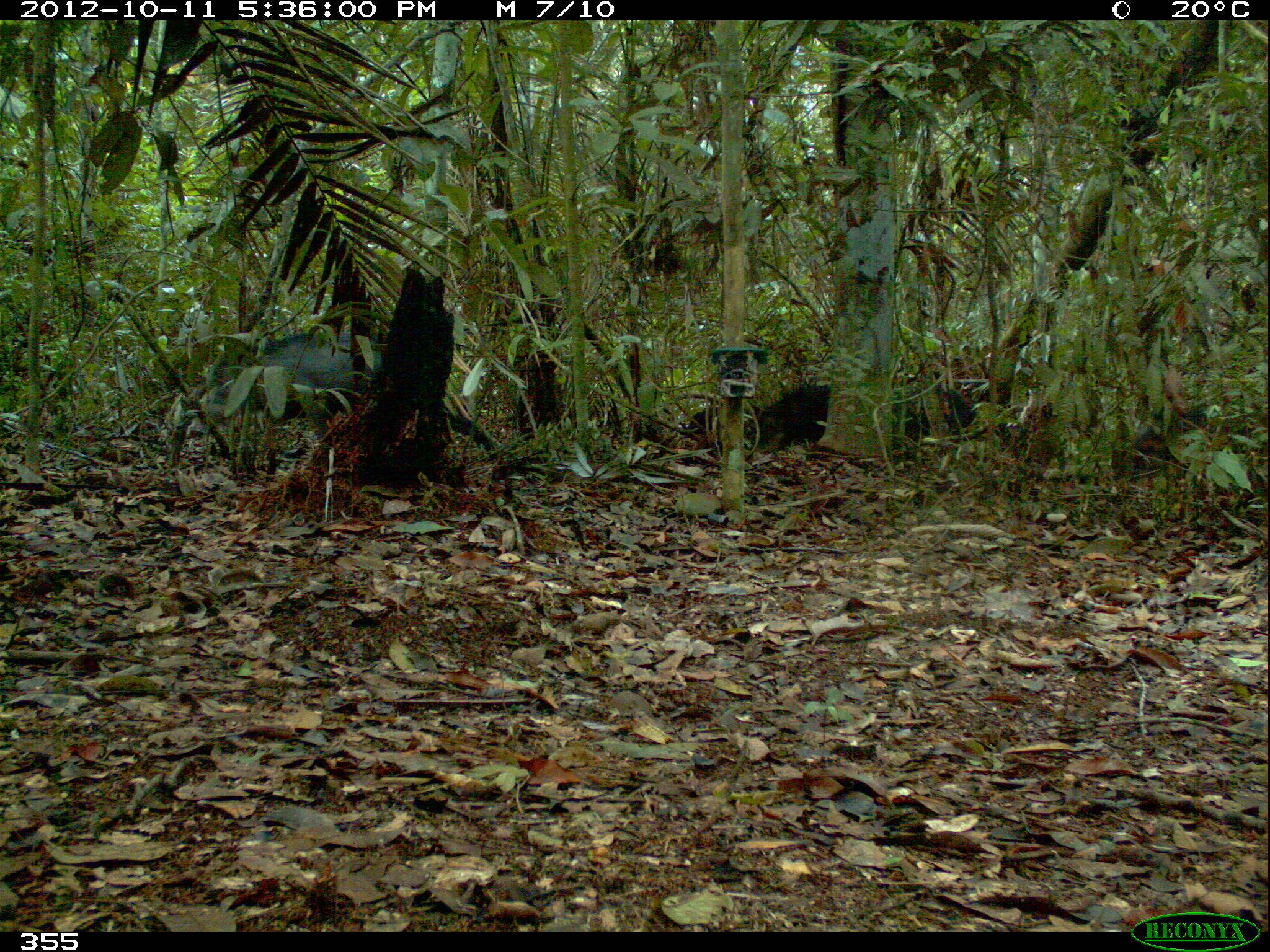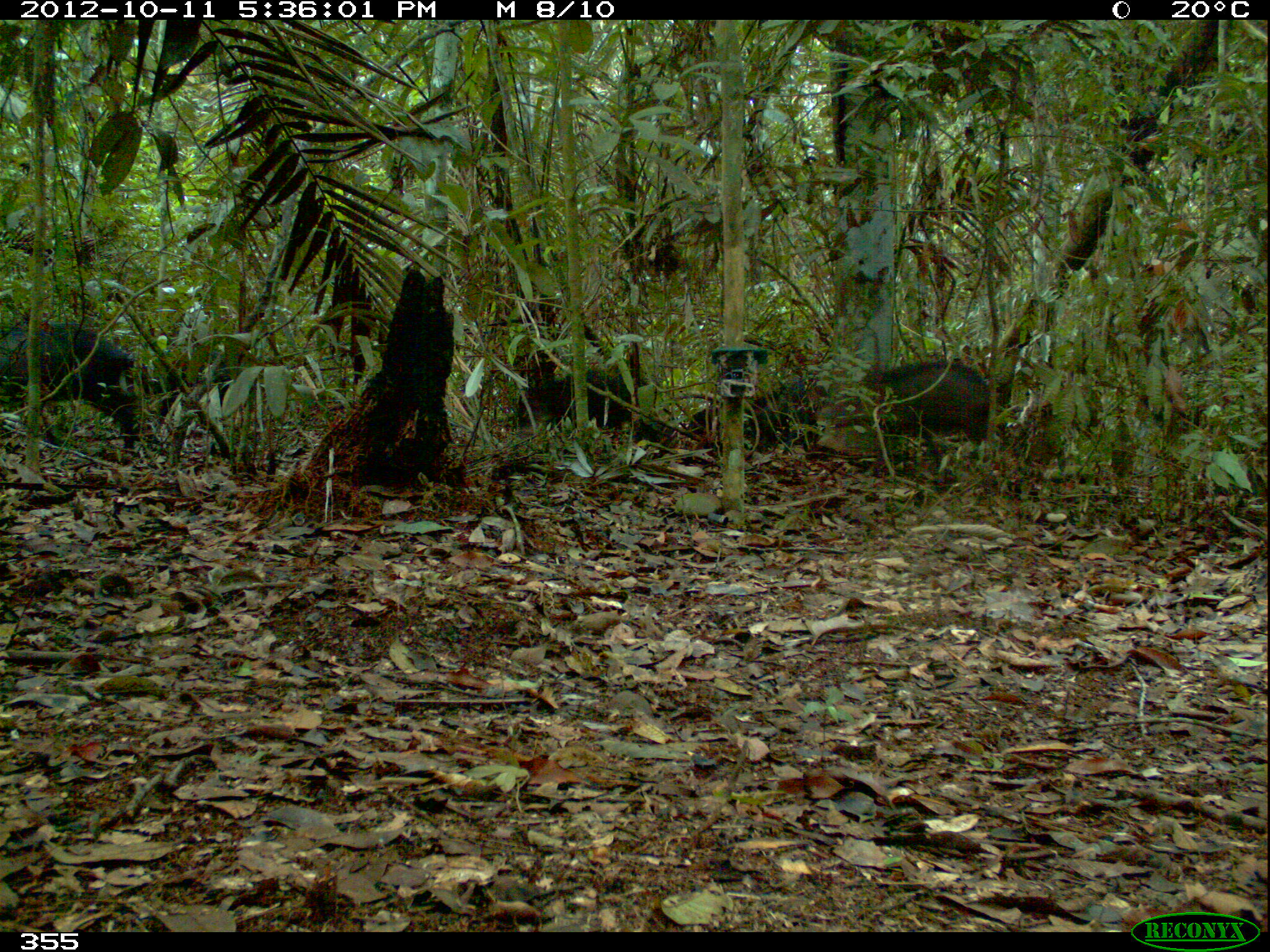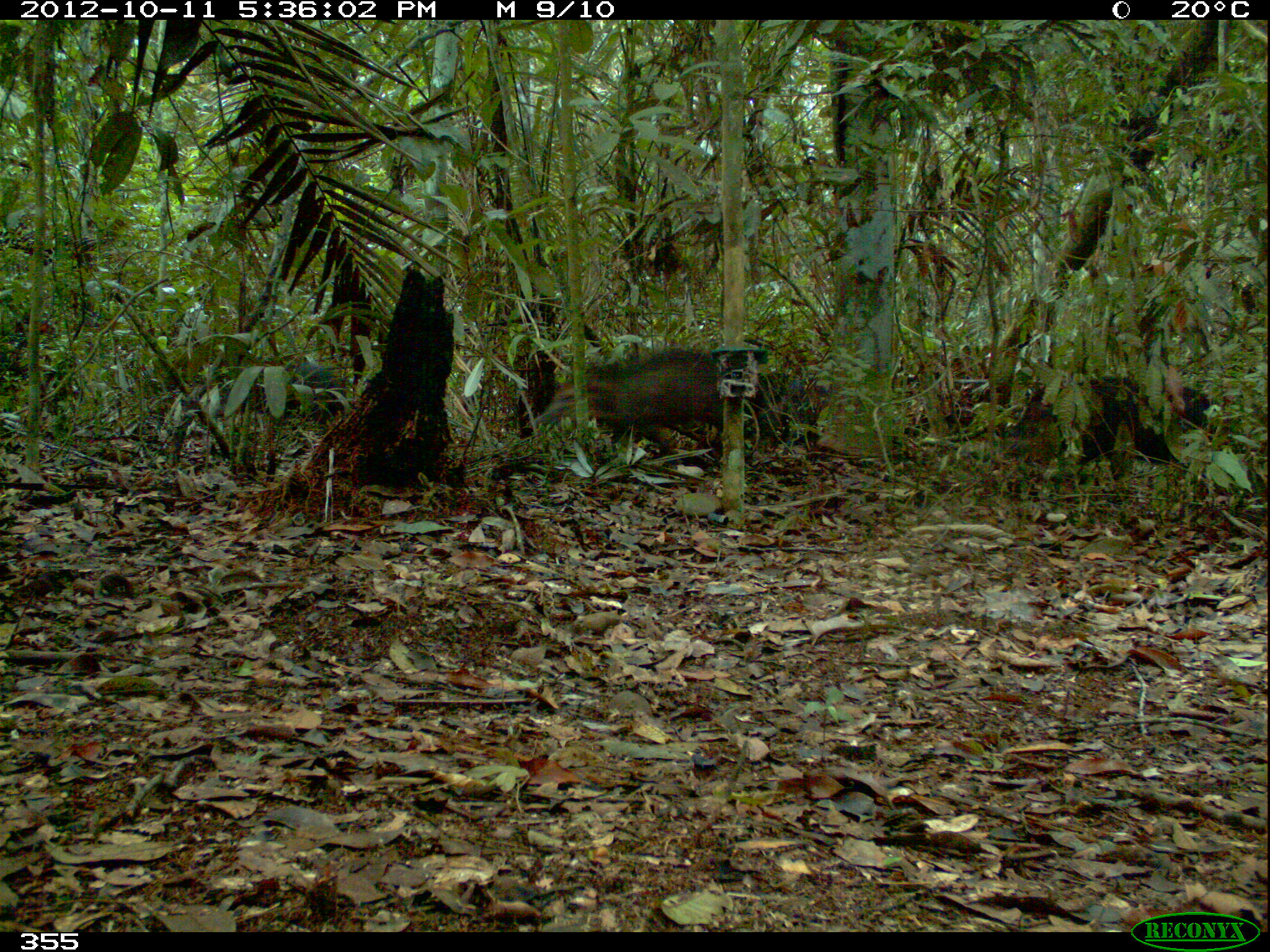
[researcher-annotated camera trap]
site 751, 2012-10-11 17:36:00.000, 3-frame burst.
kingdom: Animalia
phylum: Chordata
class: Mammalia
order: Artiodactyla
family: Tayassuidae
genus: Tayassu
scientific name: Tayassu pecari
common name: white-lipped peccary